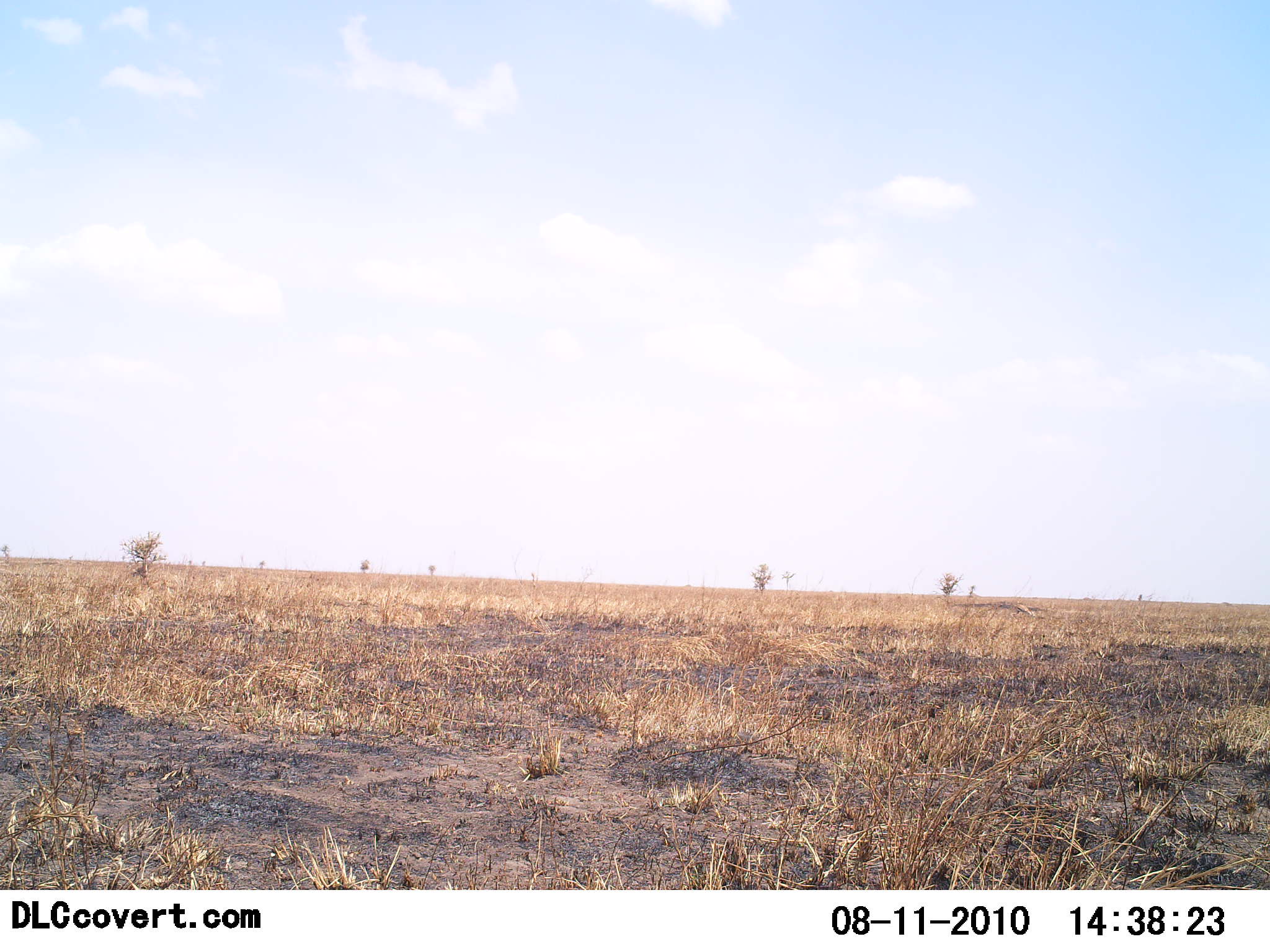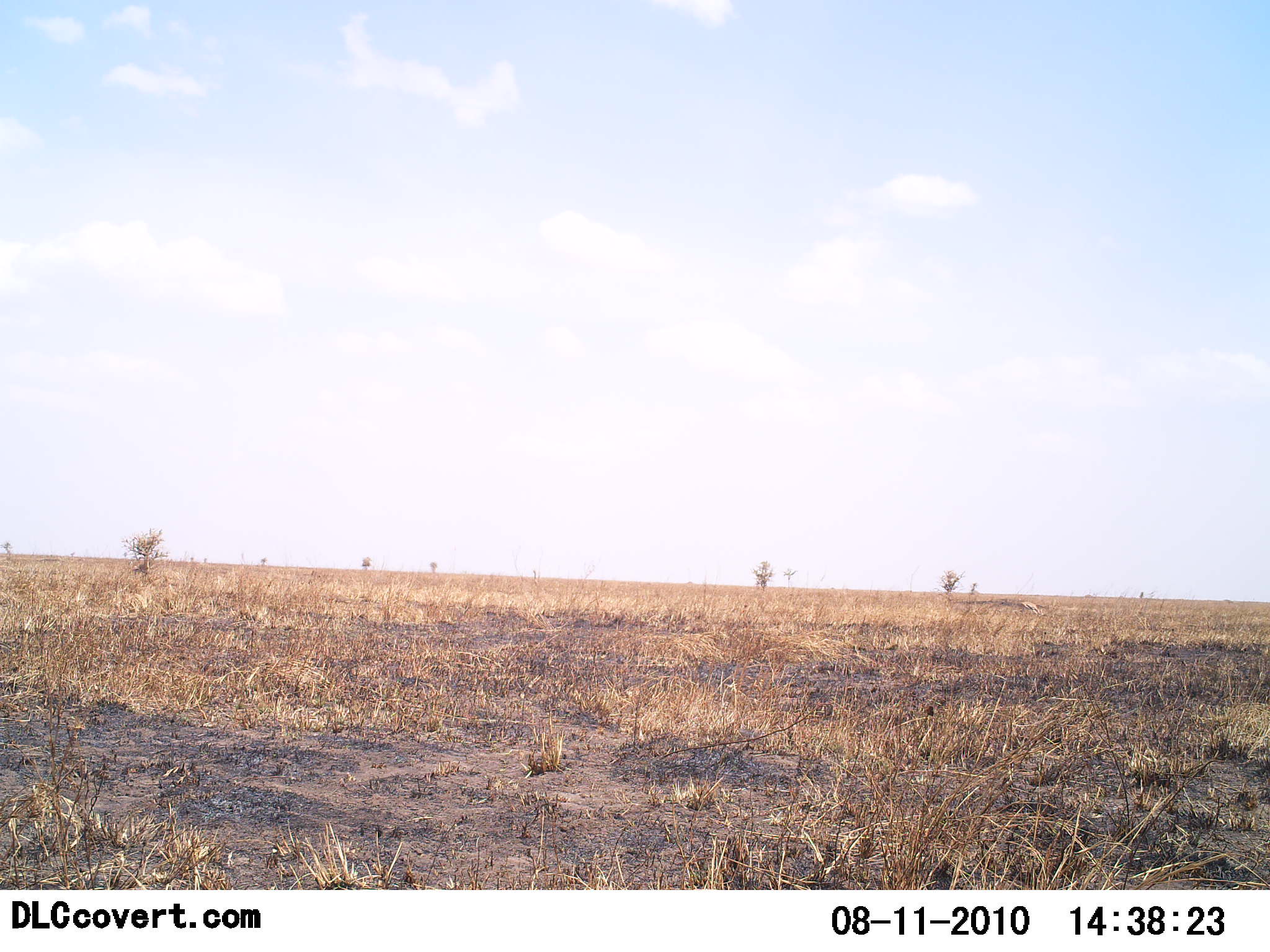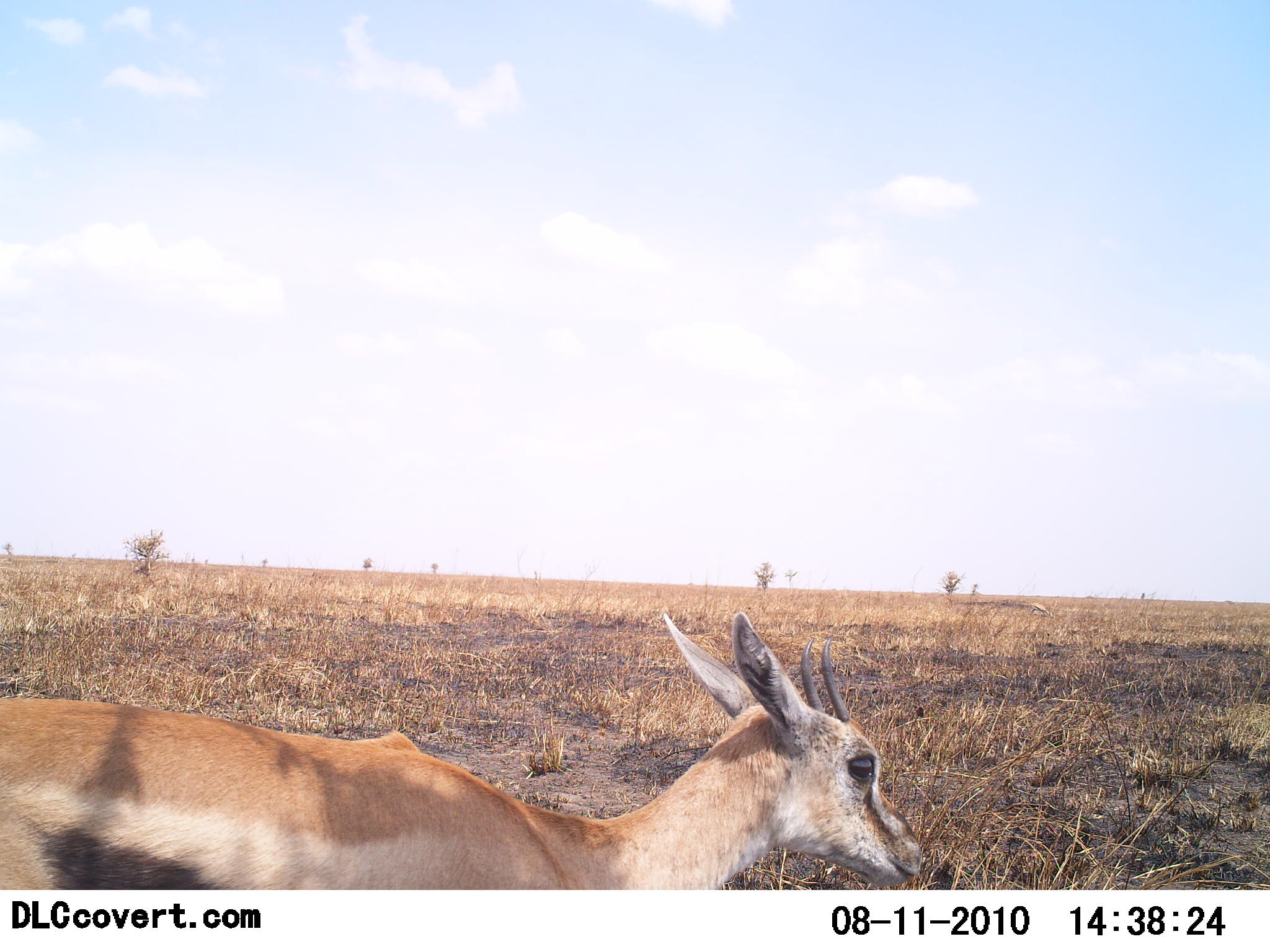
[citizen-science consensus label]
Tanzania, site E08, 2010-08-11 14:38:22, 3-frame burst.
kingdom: Animalia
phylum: Chordata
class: Mammalia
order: Artiodactyla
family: Bovidae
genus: Eudorcas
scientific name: Eudorcas thomsonii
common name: thomson's gazelle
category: gazellethomsons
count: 1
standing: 0%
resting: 0%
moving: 100%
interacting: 0%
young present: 0%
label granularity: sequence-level